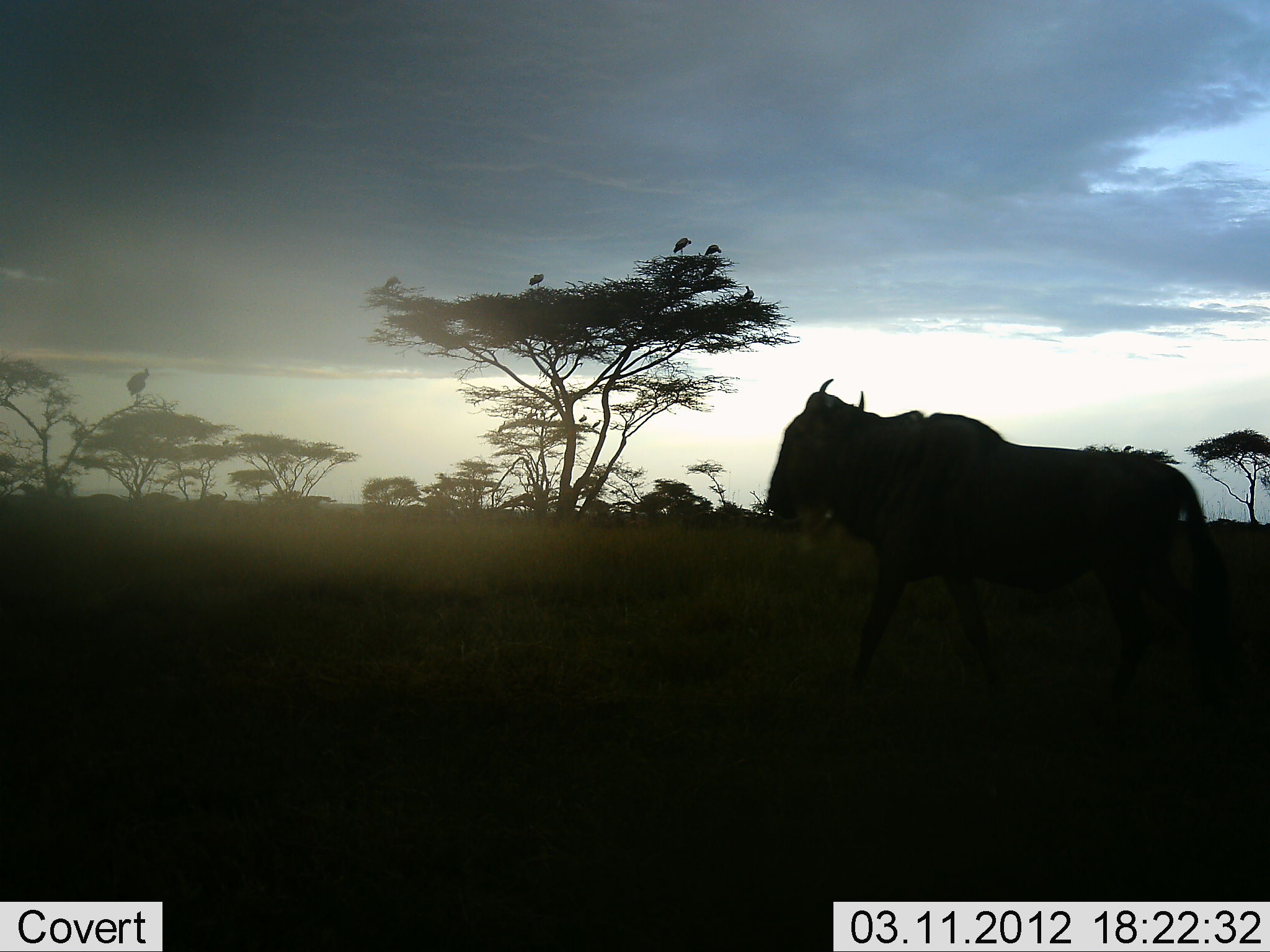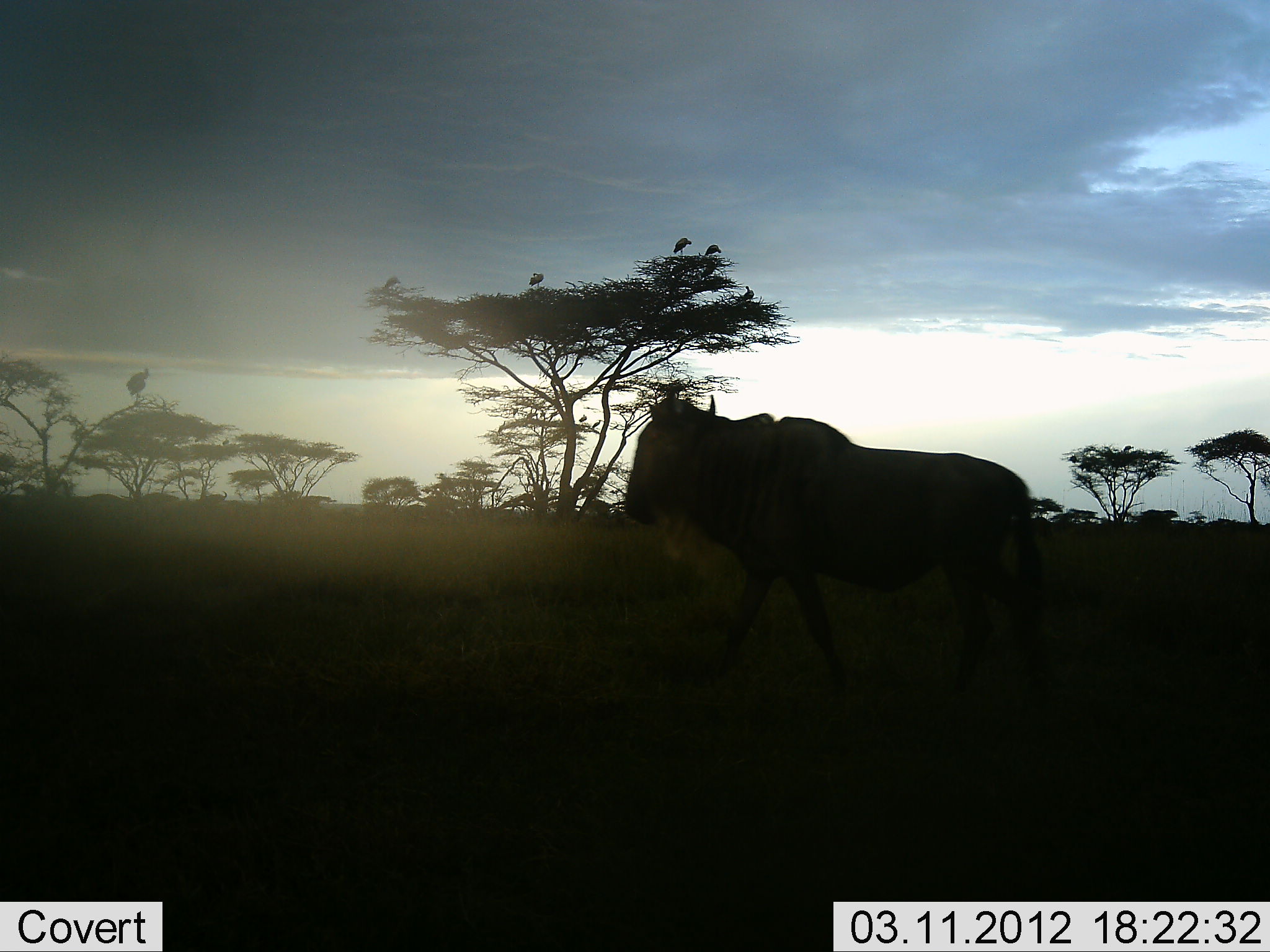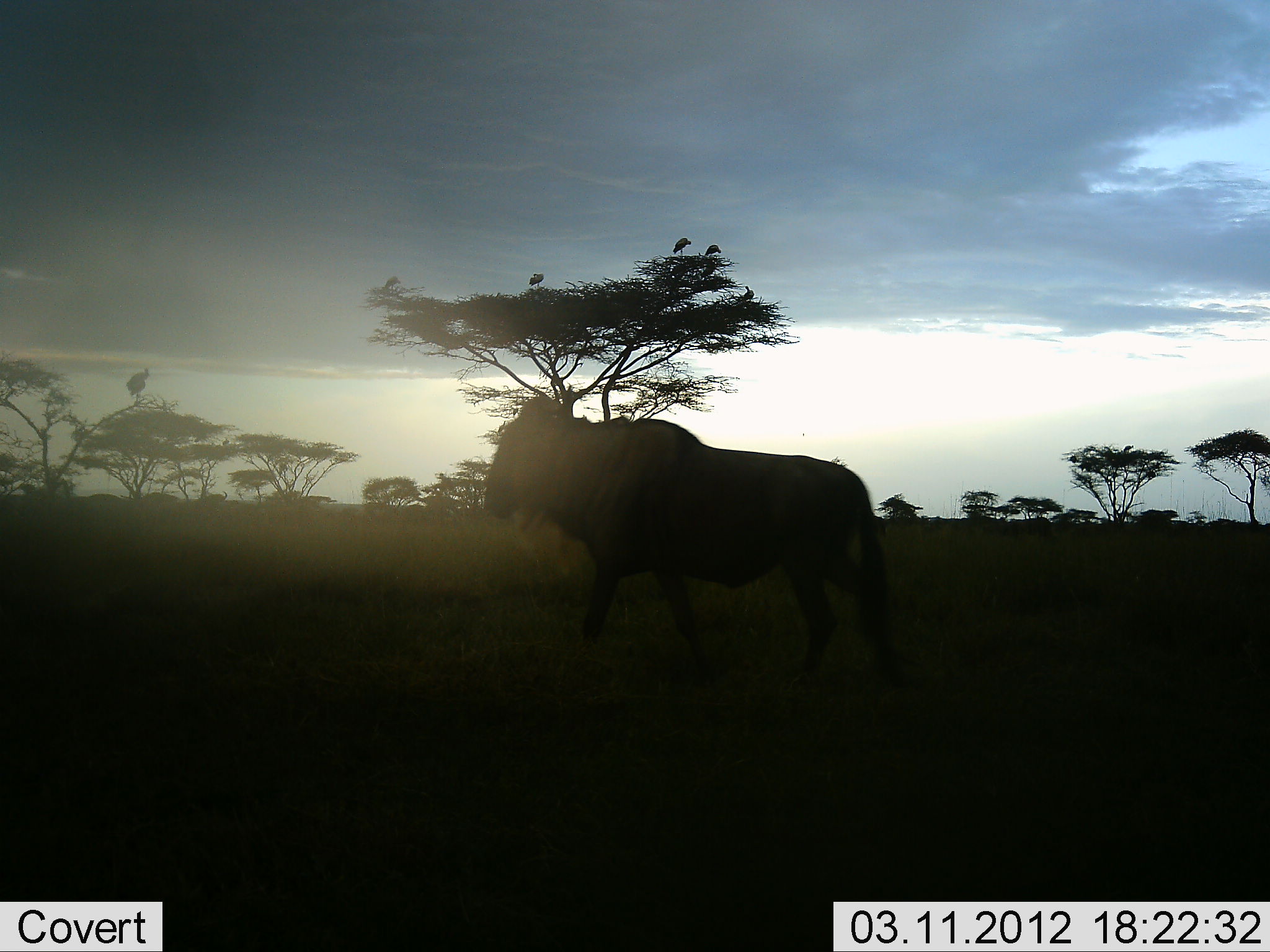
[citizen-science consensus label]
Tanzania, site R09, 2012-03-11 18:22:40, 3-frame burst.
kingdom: Animalia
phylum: Chordata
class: Mammalia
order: Artiodactyla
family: Bovidae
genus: Connochaetes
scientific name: Connochaetes taurinus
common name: blue wildebeest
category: wildebeest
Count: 1.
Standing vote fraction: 9%.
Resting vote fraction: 0%.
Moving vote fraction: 95%.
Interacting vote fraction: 0%.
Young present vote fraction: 0%.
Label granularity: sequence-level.